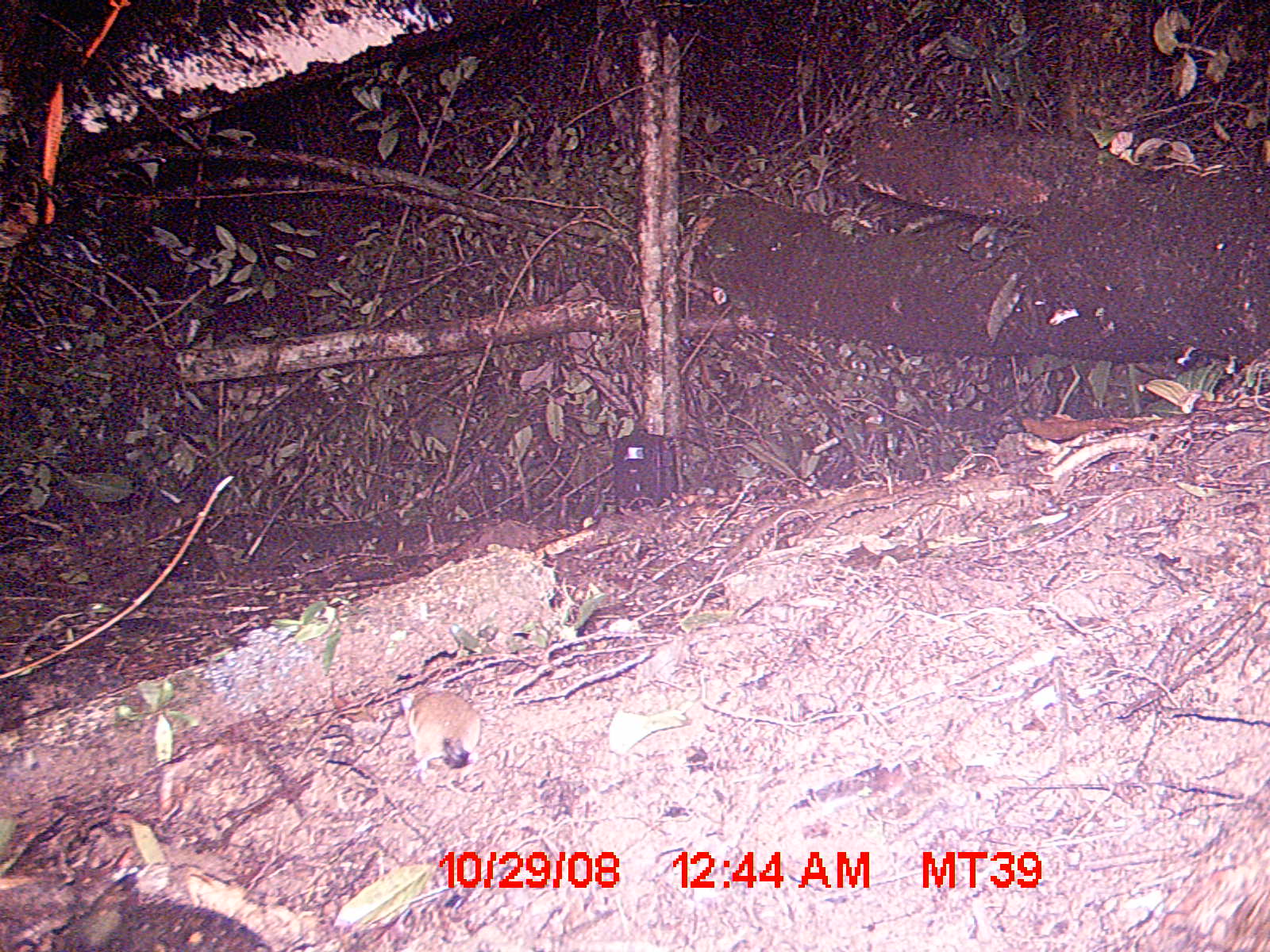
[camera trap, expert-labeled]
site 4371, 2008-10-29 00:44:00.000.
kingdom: Animalia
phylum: Chordata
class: Mammalia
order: Rodentia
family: Nesomyidae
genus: Eliurus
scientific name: Eliurus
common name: eliurus rat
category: eliurus sp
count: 1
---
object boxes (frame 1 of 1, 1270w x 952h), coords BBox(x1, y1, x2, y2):
eliurus sp: BBox(400, 687, 481, 777)